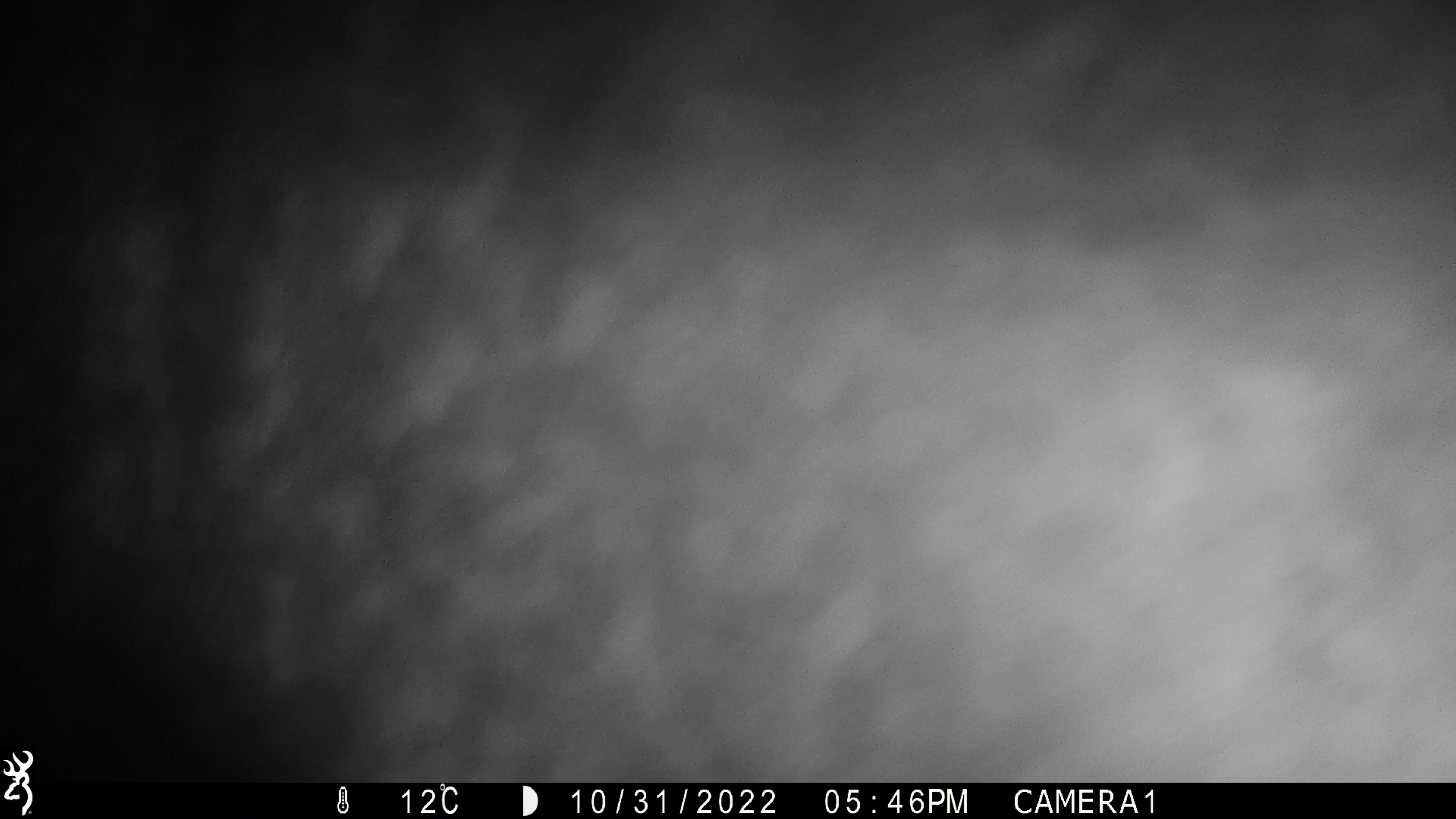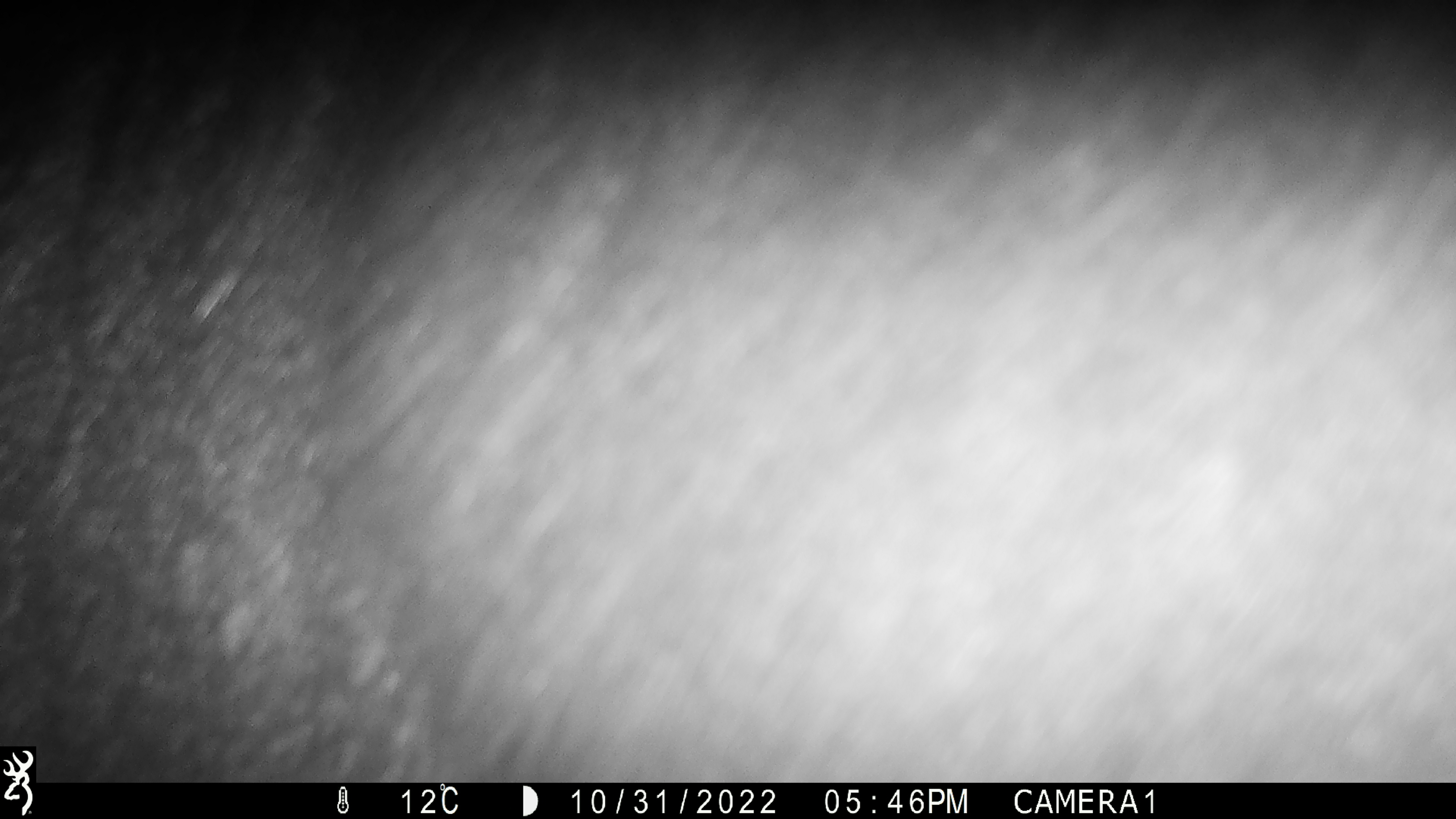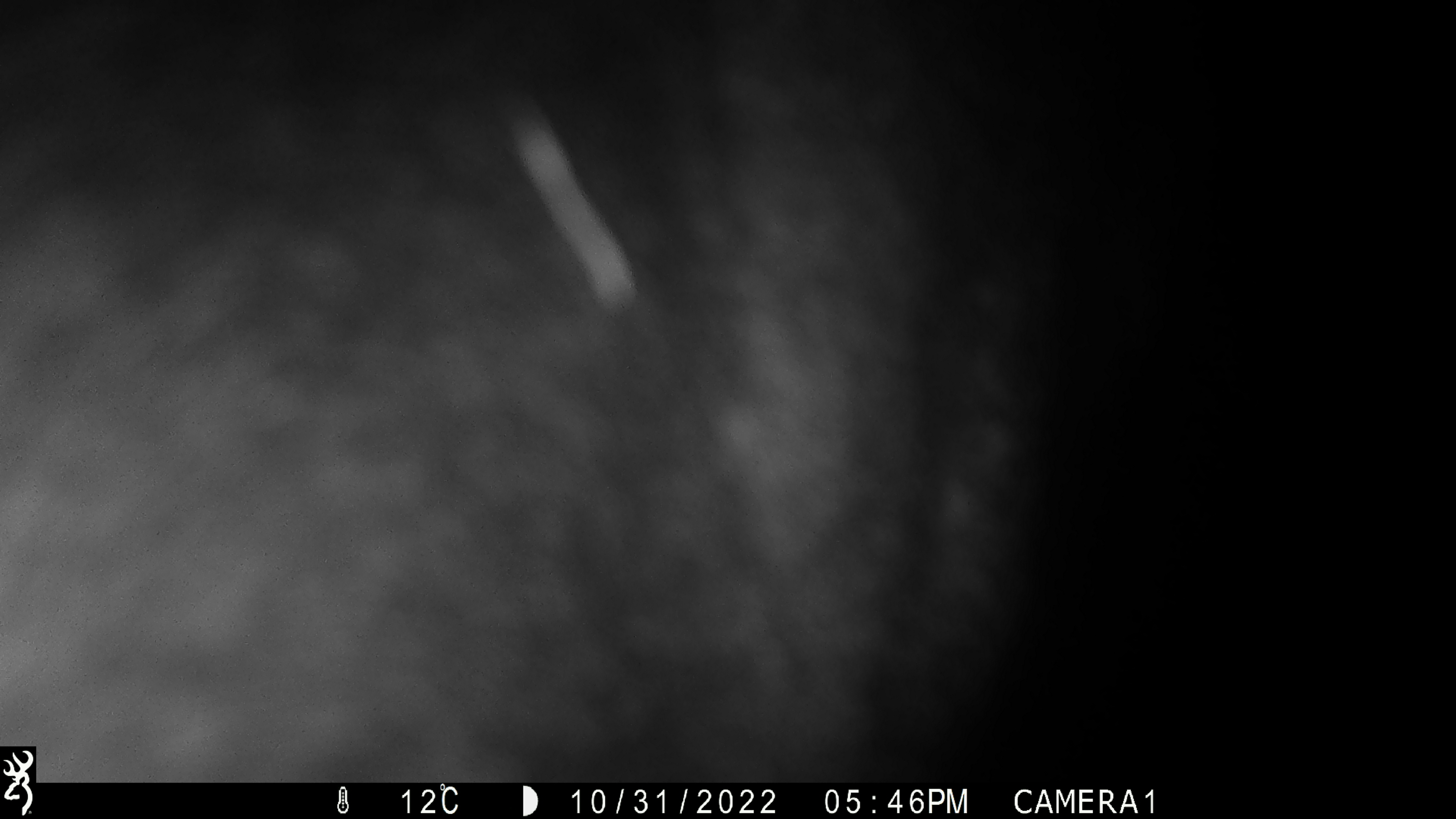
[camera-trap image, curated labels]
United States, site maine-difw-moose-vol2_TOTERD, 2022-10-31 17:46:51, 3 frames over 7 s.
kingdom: Animalia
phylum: Chordata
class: Mammalia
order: Artiodactyla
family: Cervidae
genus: Alces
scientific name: Alces alces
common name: moose